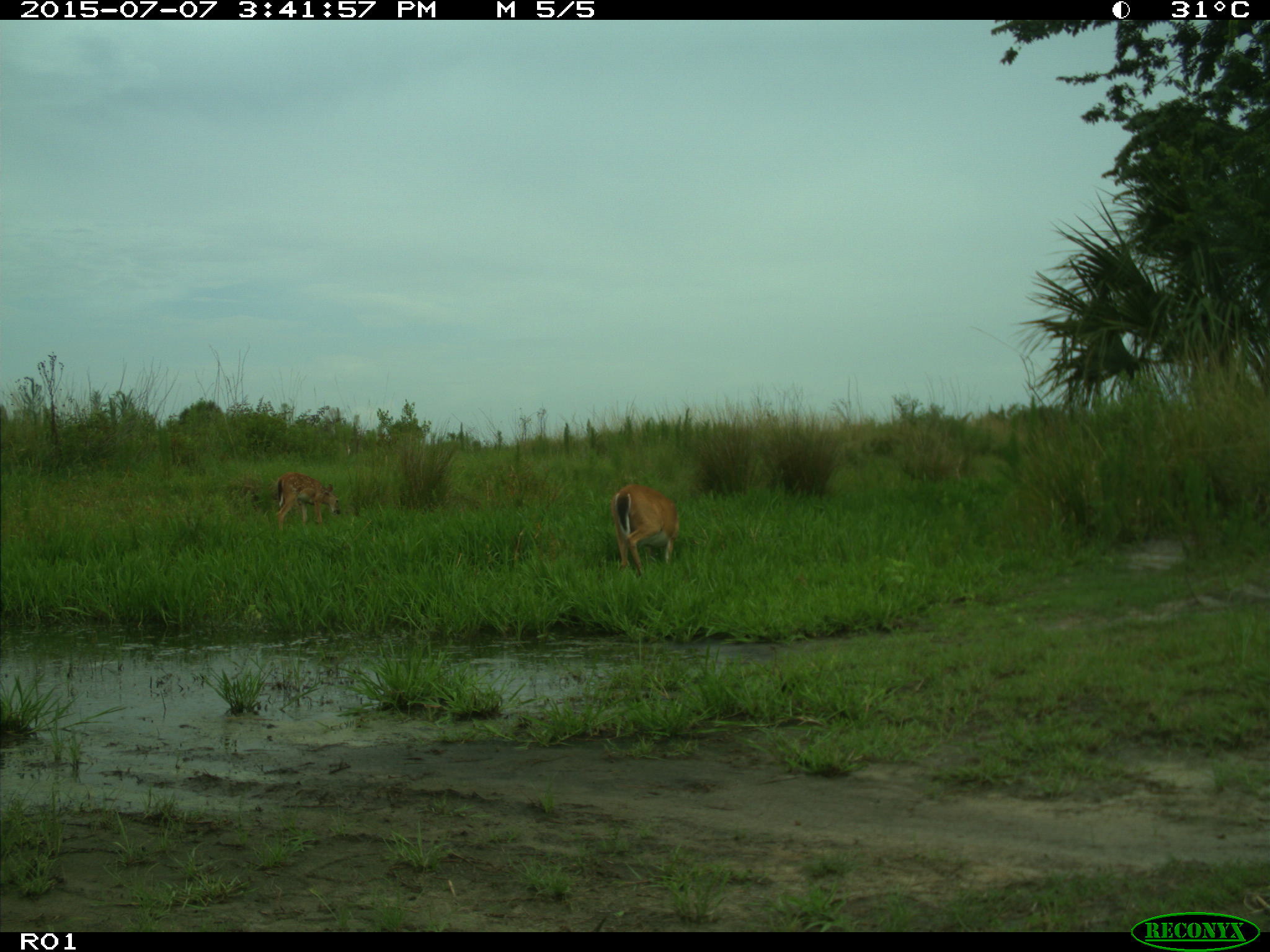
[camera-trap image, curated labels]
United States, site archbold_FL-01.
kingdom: Animalia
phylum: Chordata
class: Mammalia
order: Artiodactyla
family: Cervidae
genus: Odocoileus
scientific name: Odocoileus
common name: deer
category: unidentified deer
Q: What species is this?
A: Unidentified deer (deer) (Odocoileus).